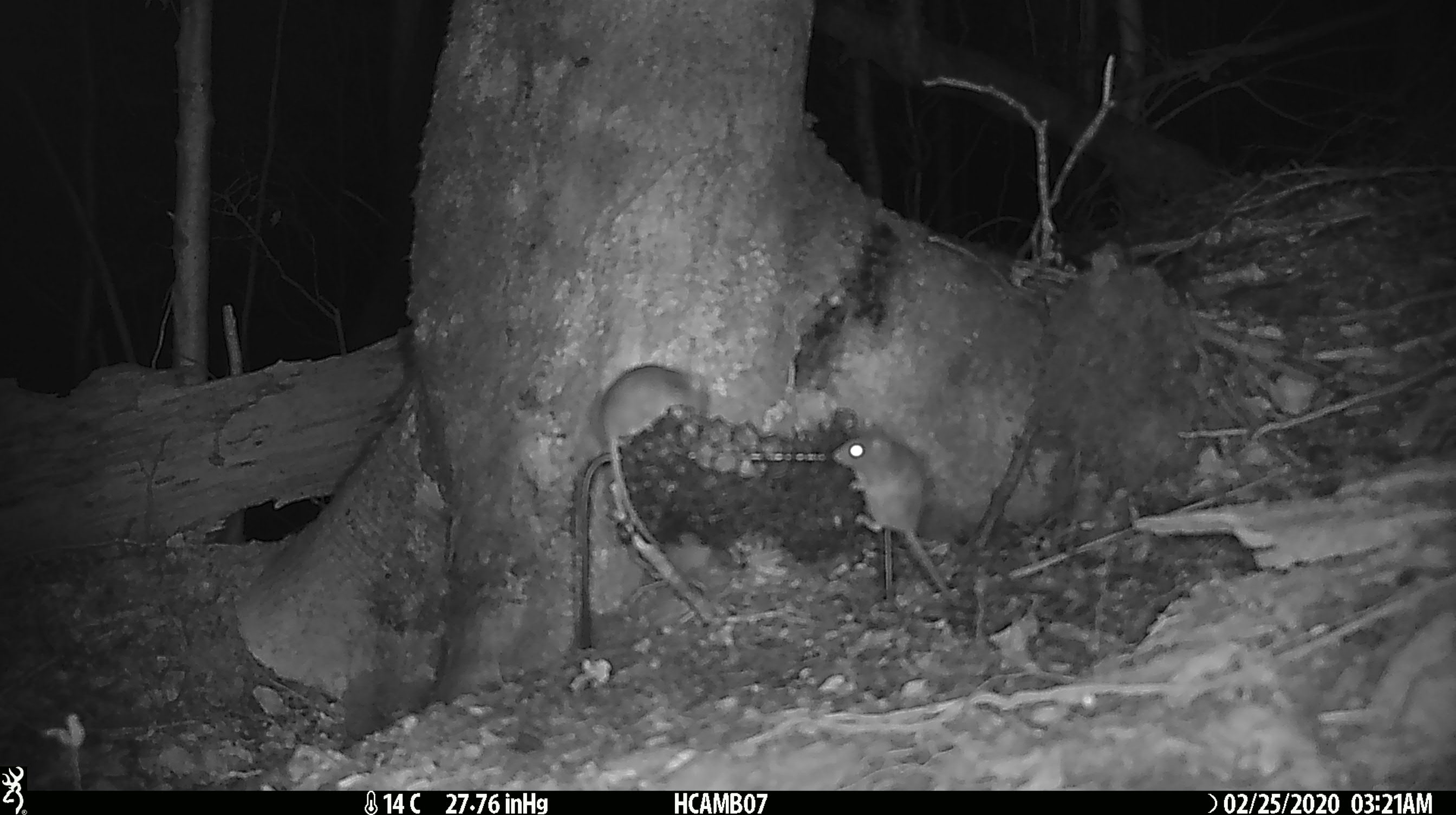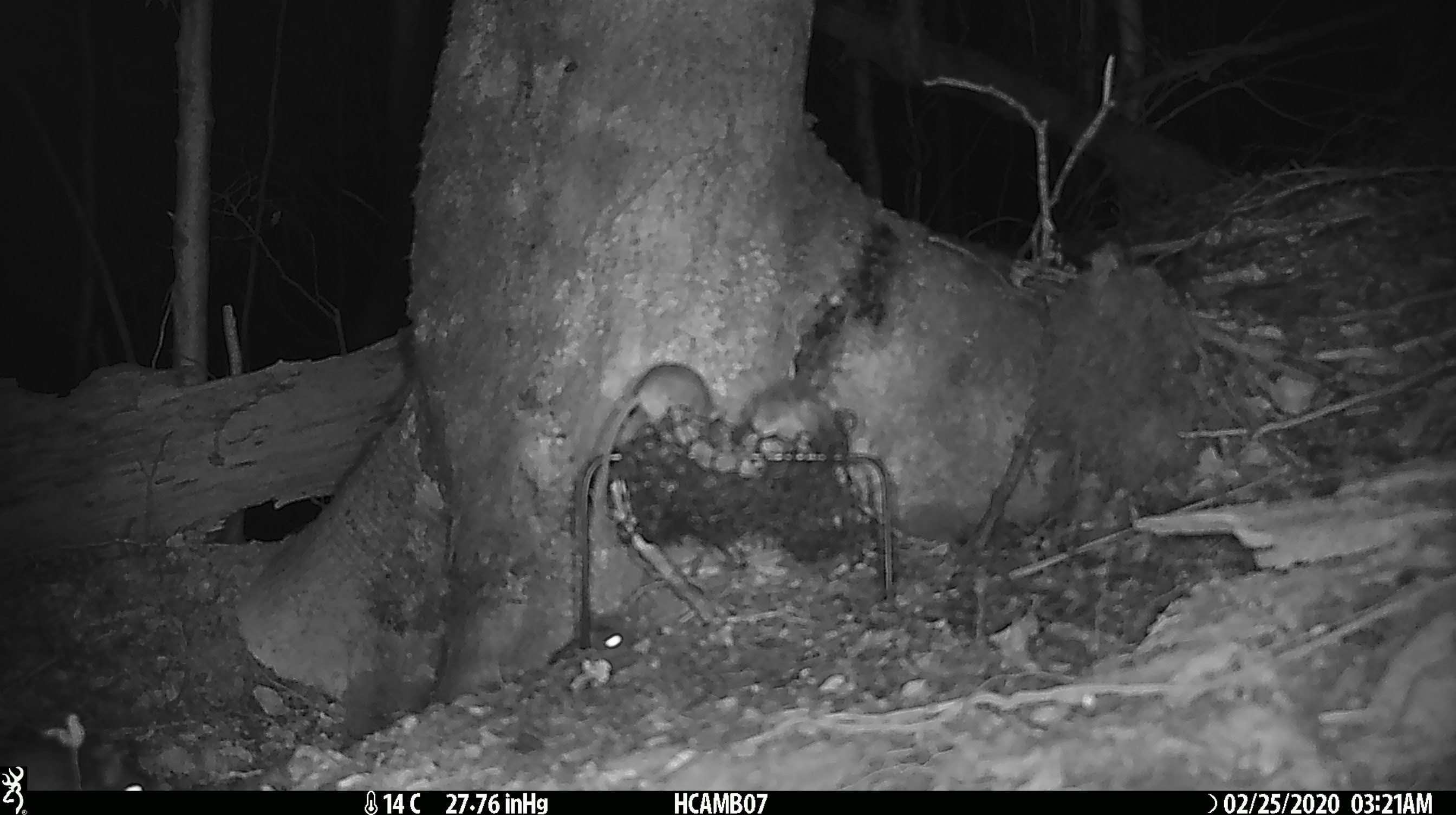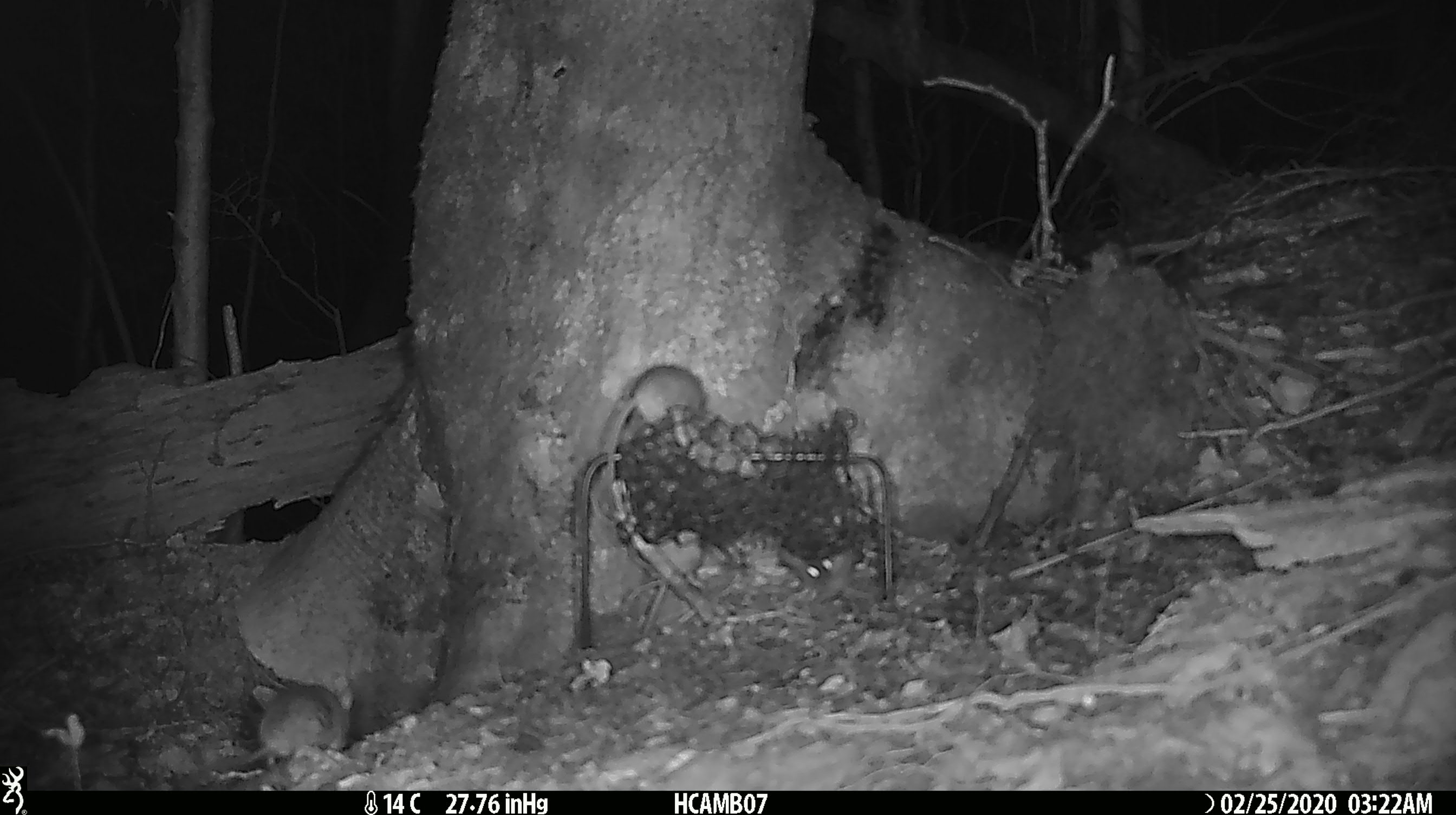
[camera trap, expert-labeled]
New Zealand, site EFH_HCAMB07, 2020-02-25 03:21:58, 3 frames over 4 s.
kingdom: Animalia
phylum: Chordata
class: Mammalia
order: Rodentia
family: Muridae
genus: Mus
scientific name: Mus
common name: mouse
Mouse (Mus).